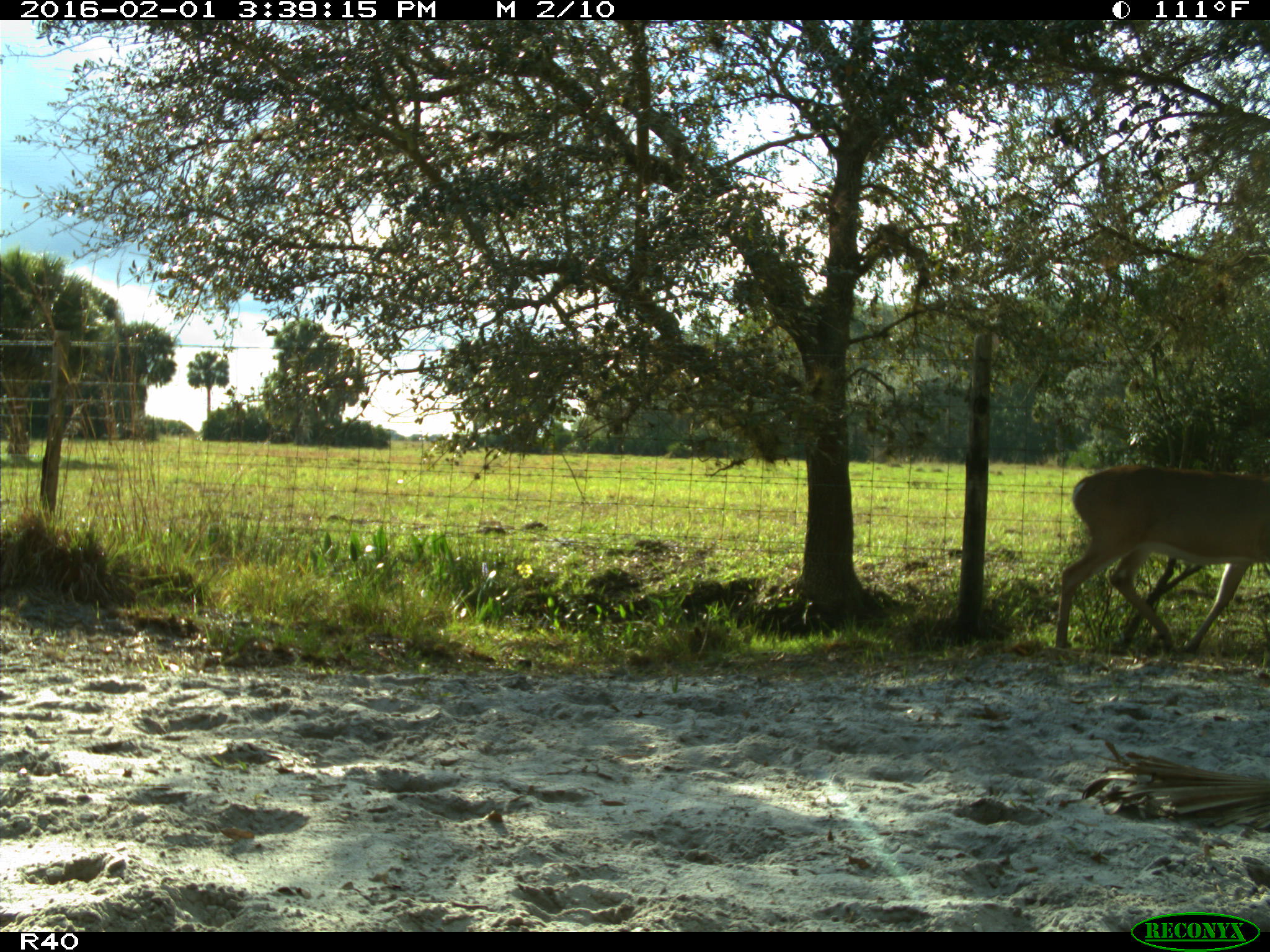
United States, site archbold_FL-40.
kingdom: Animalia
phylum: Chordata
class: Mammalia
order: Artiodactyla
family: Cervidae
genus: Odocoileus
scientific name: Odocoileus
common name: deer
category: unidentified deer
Unidentified deer (deer) (Odocoileus).